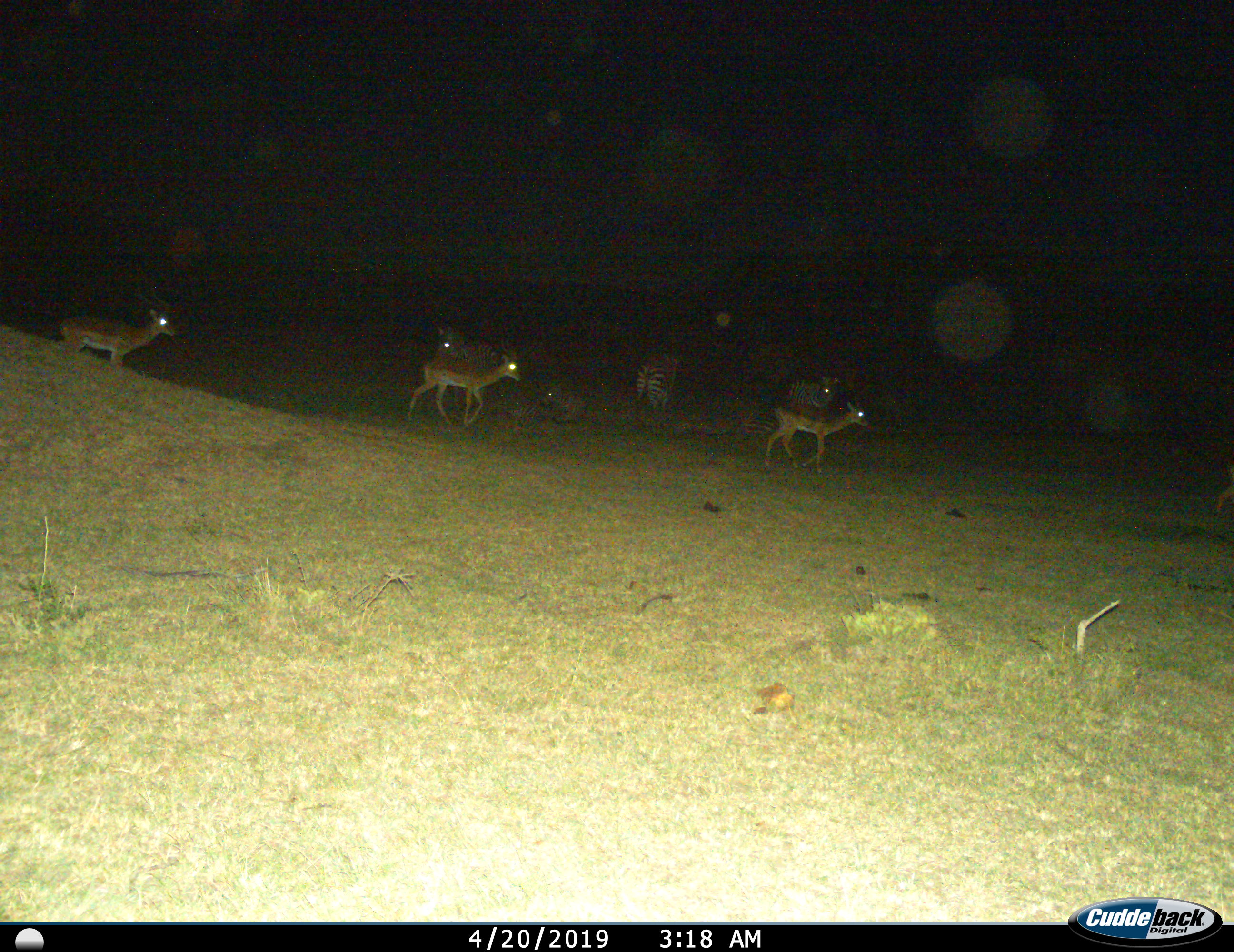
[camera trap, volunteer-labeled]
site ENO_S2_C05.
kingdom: Animalia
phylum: Chordata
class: Mammalia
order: Artiodactyla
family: Bovidae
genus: Aepyceros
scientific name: Aepyceros melampus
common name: impala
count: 4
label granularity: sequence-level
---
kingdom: Animalia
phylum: Chordata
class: Mammalia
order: Perissodactyla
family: Equidae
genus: Equus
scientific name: Equus quagga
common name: plains zebra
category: zebraplains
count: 4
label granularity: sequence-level